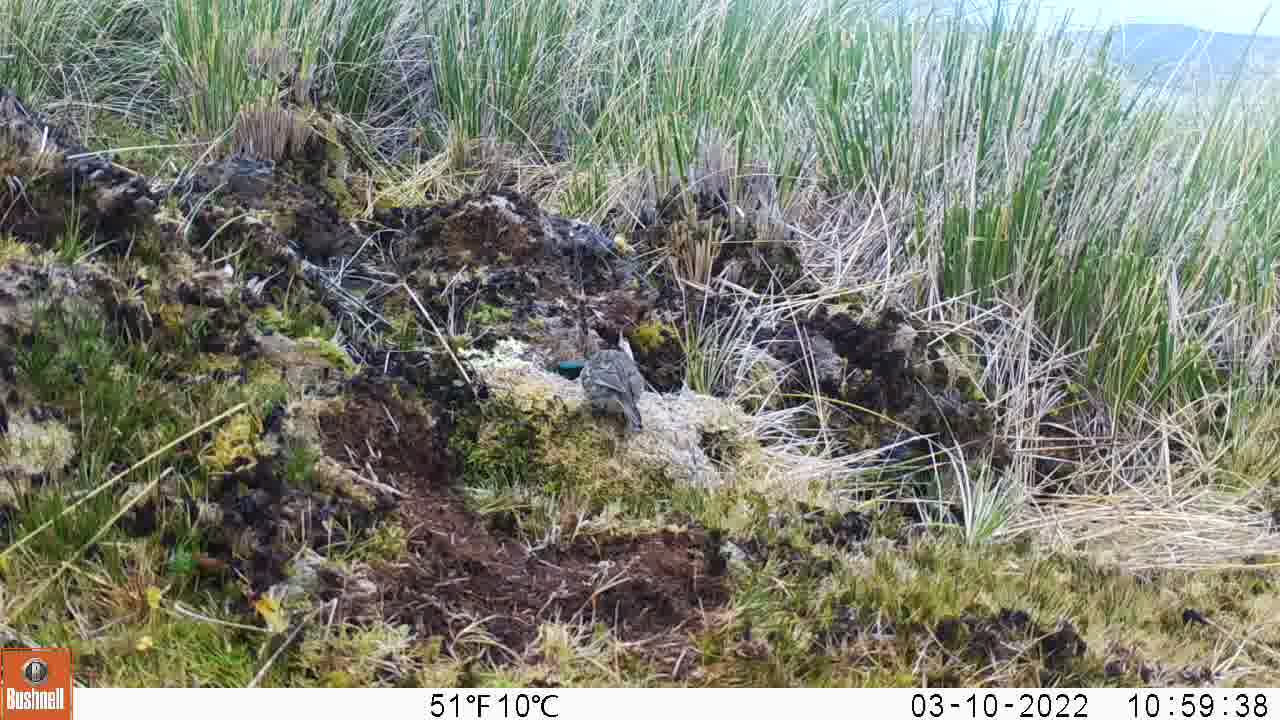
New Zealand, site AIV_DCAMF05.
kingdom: Animalia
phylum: Chordata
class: Aves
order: Passeriformes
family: Motacillidae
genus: Anthus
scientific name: Anthus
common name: pipit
Pipit (Anthus).